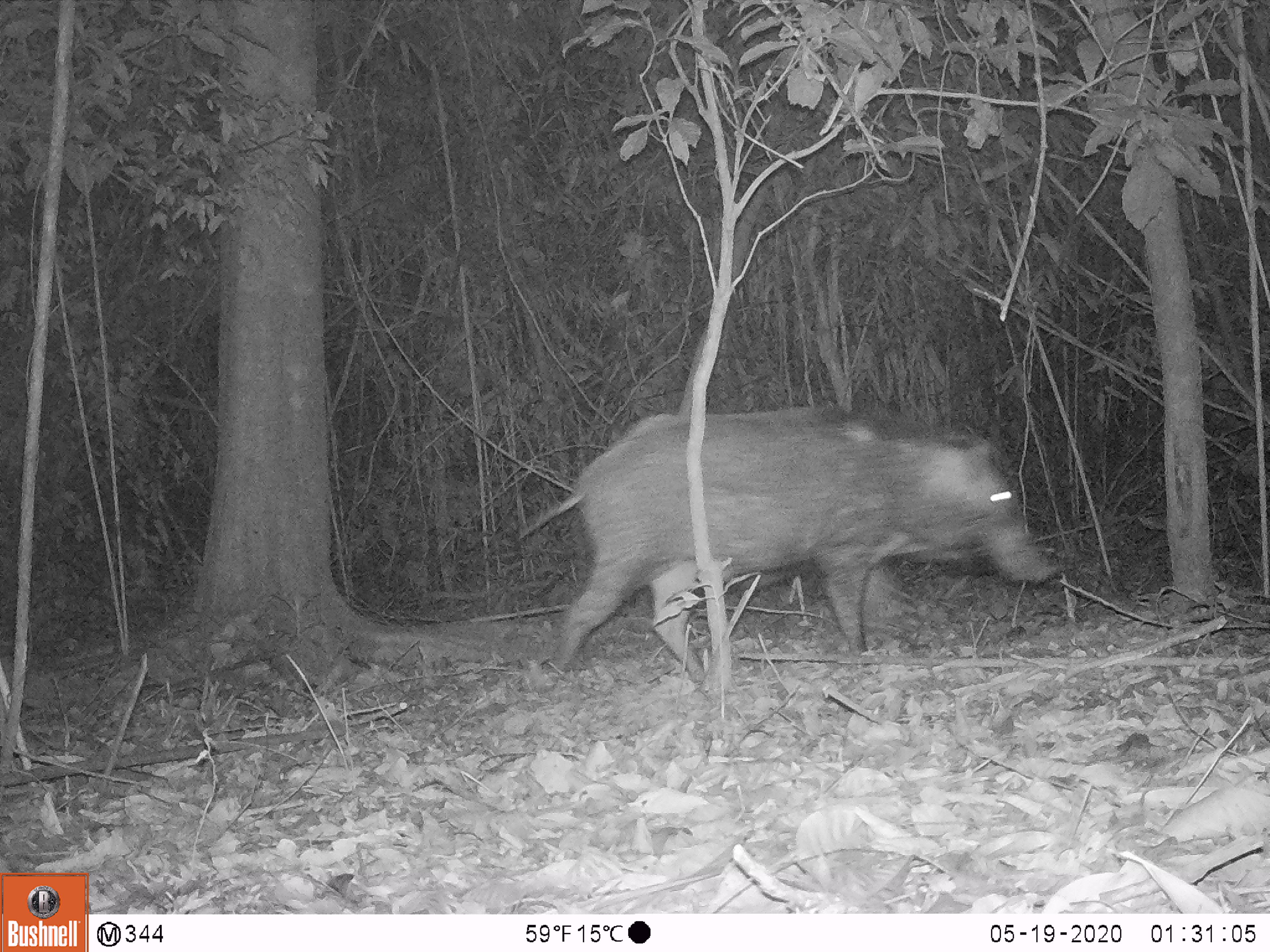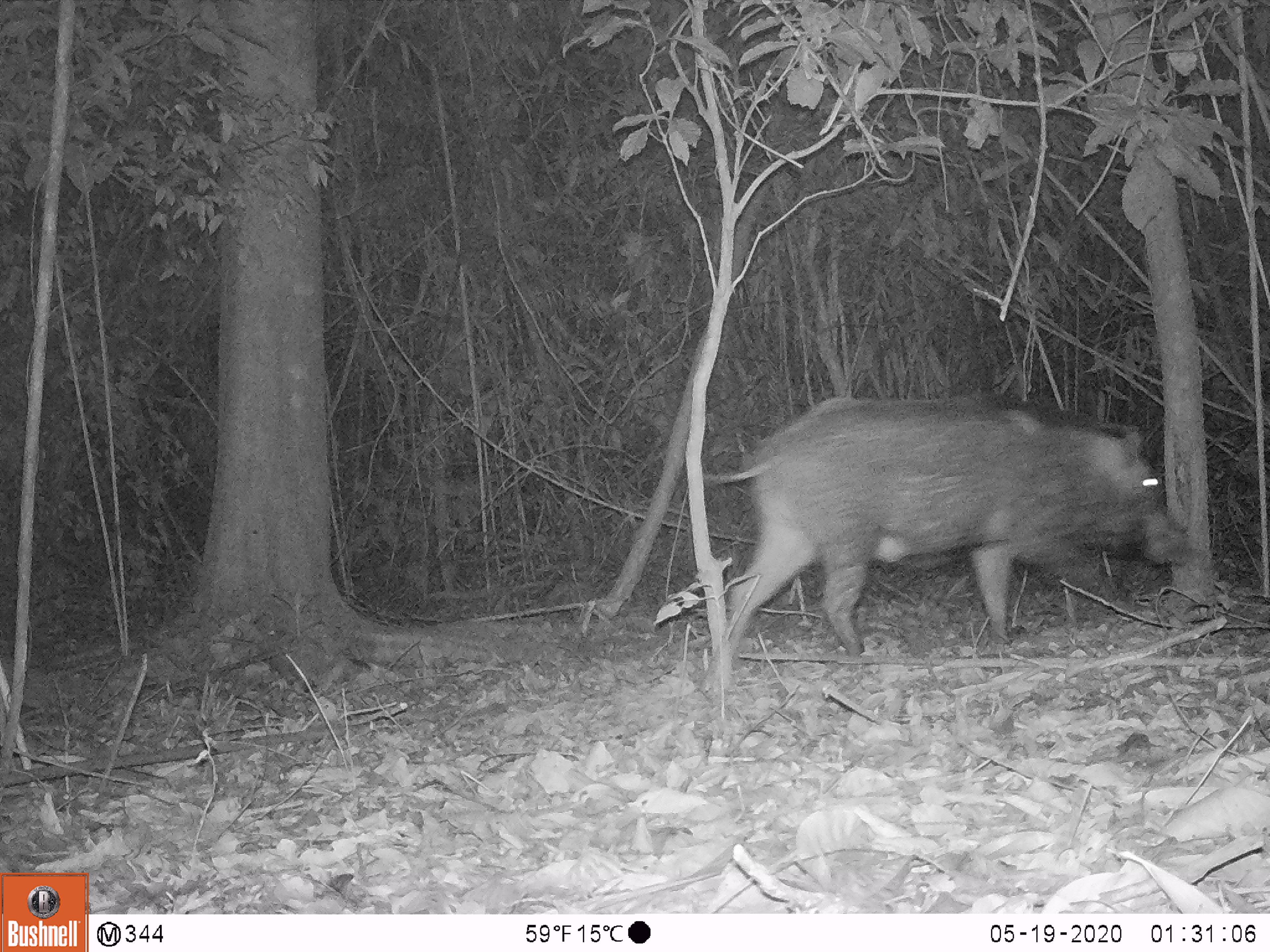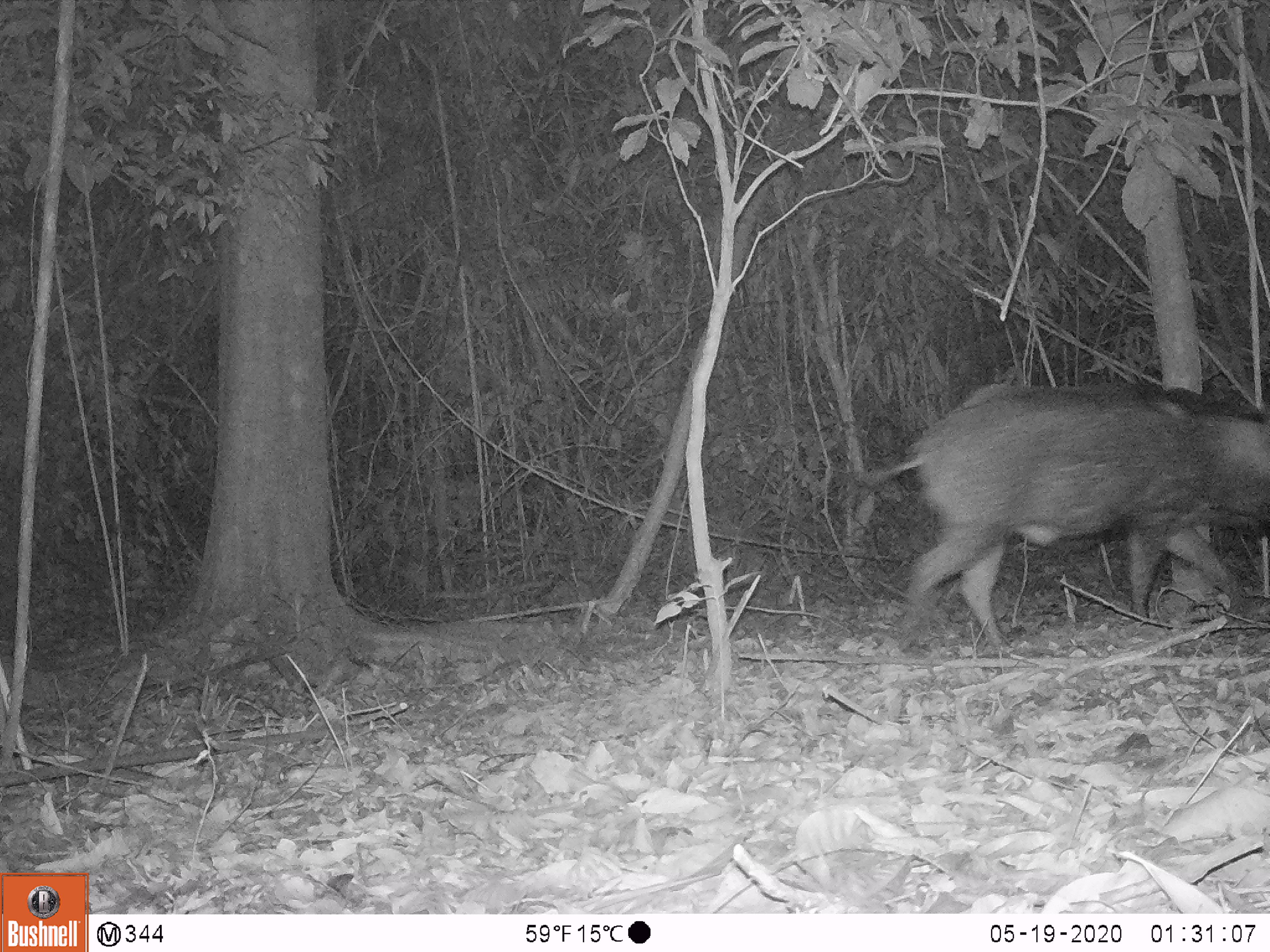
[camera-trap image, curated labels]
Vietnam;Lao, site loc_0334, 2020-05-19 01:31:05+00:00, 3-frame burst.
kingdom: Animalia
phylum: Chordata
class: Mammalia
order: Artiodactyla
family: Suidae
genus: Sus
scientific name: Sus scrofa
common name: eurasian wild pig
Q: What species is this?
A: Eurasian wild pig (Sus scrofa).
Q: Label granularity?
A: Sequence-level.